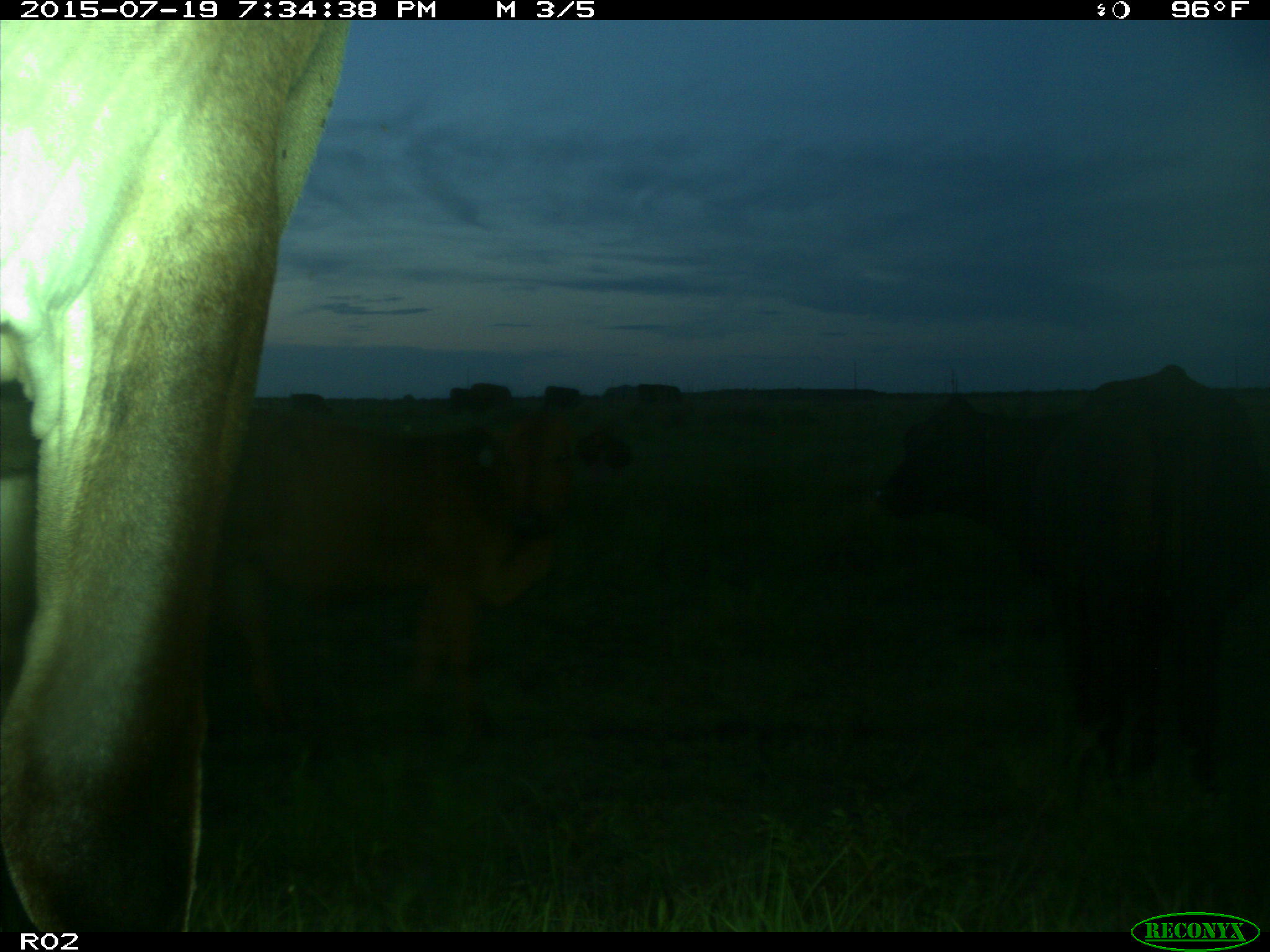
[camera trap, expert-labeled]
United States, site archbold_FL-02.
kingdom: Animalia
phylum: Chordata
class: Mammalia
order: Artiodactyla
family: Bovidae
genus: Bos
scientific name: Bos taurus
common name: domestic cow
Bos taurus (domestic cow).